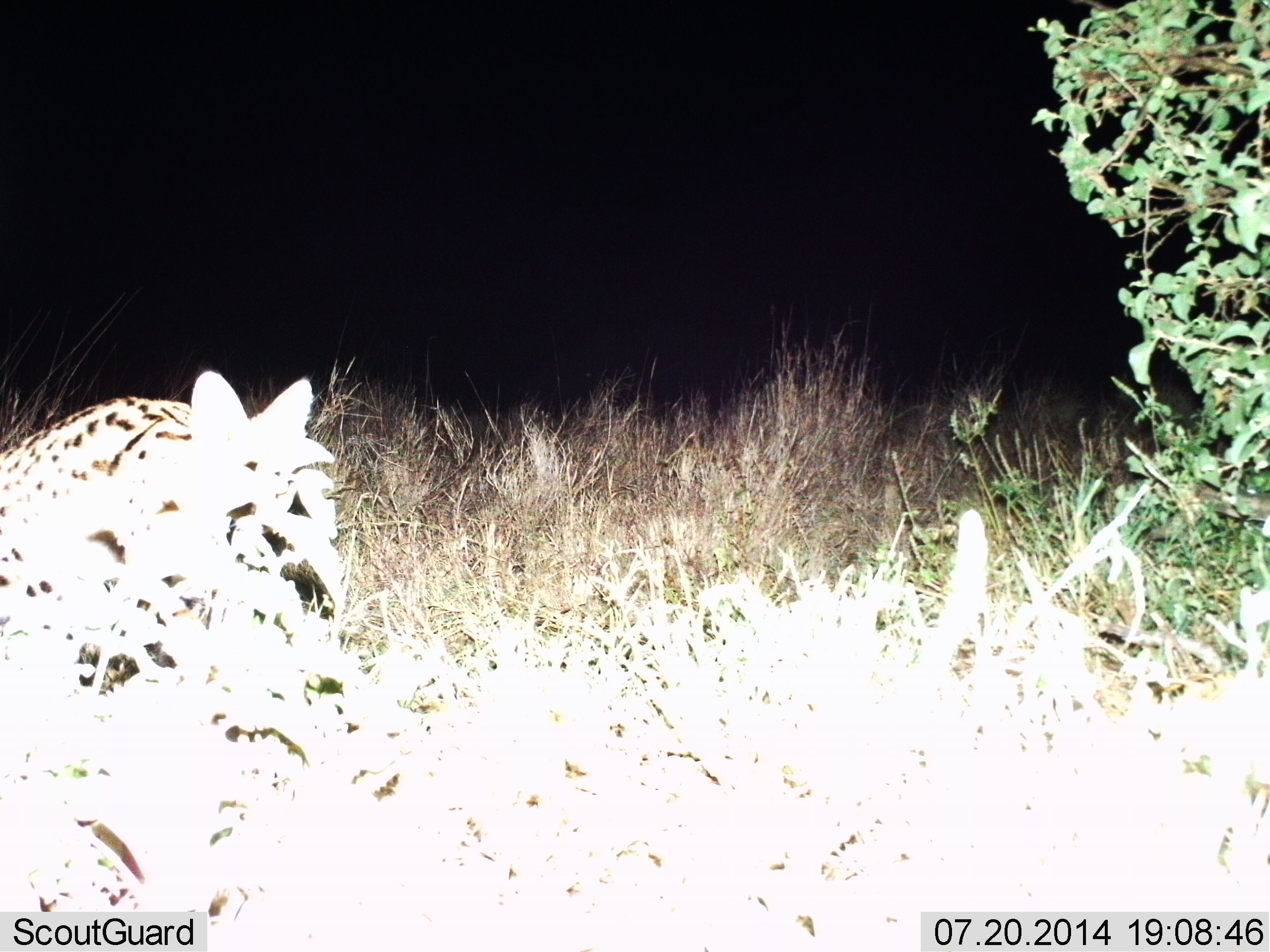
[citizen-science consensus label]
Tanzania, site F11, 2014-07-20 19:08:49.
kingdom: Animalia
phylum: Chordata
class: Mammalia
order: Carnivora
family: Felidae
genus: Leptailurus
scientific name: Leptailurus serval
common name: serval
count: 1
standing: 40%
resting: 30%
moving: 20%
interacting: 10%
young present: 0%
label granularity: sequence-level